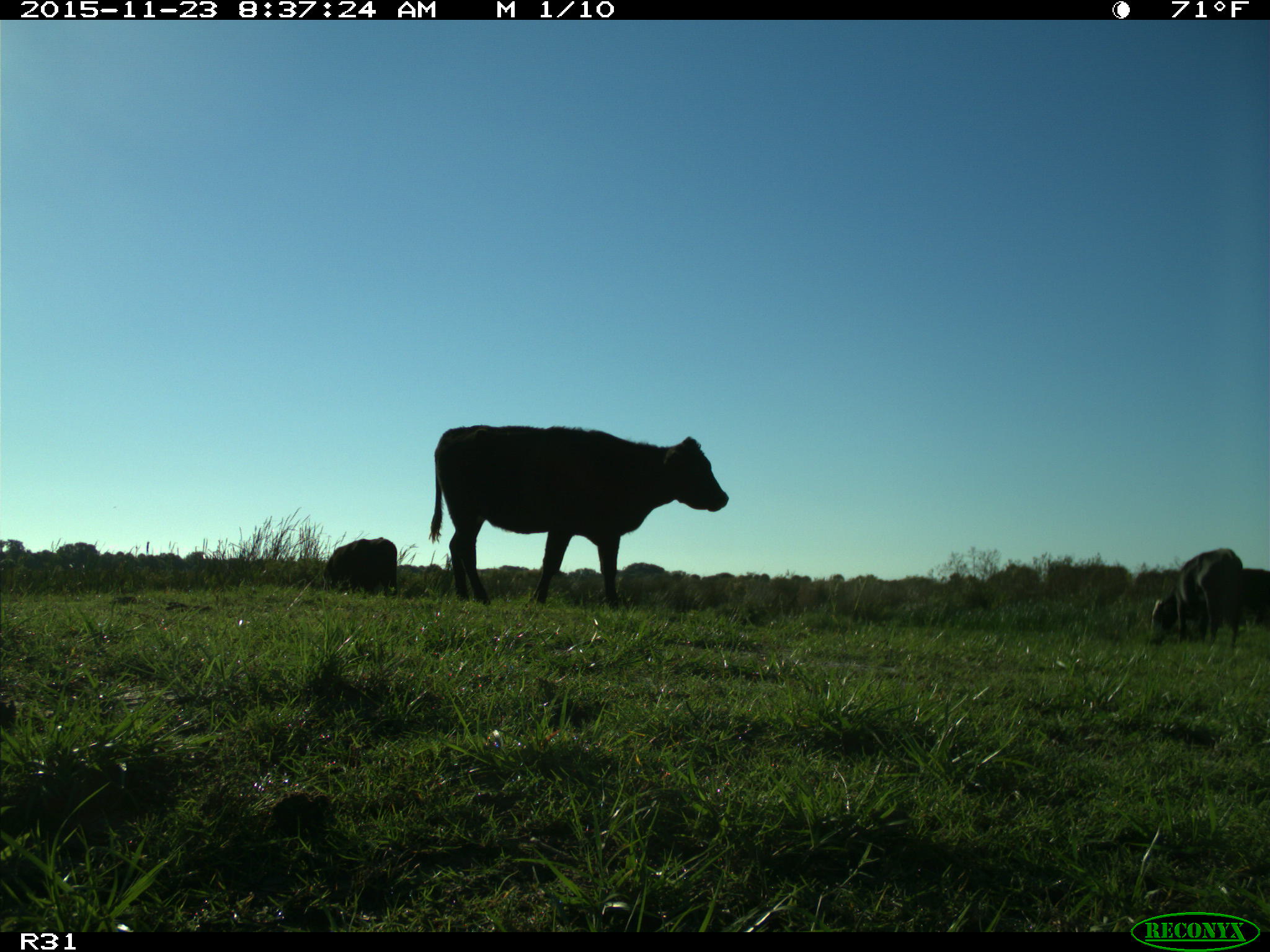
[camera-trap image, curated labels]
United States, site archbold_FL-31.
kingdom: Animalia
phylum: Chordata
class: Mammalia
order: Artiodactyla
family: Bovidae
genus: Bos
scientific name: Bos taurus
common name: domestic cow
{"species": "Bos taurus (domestic cow)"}